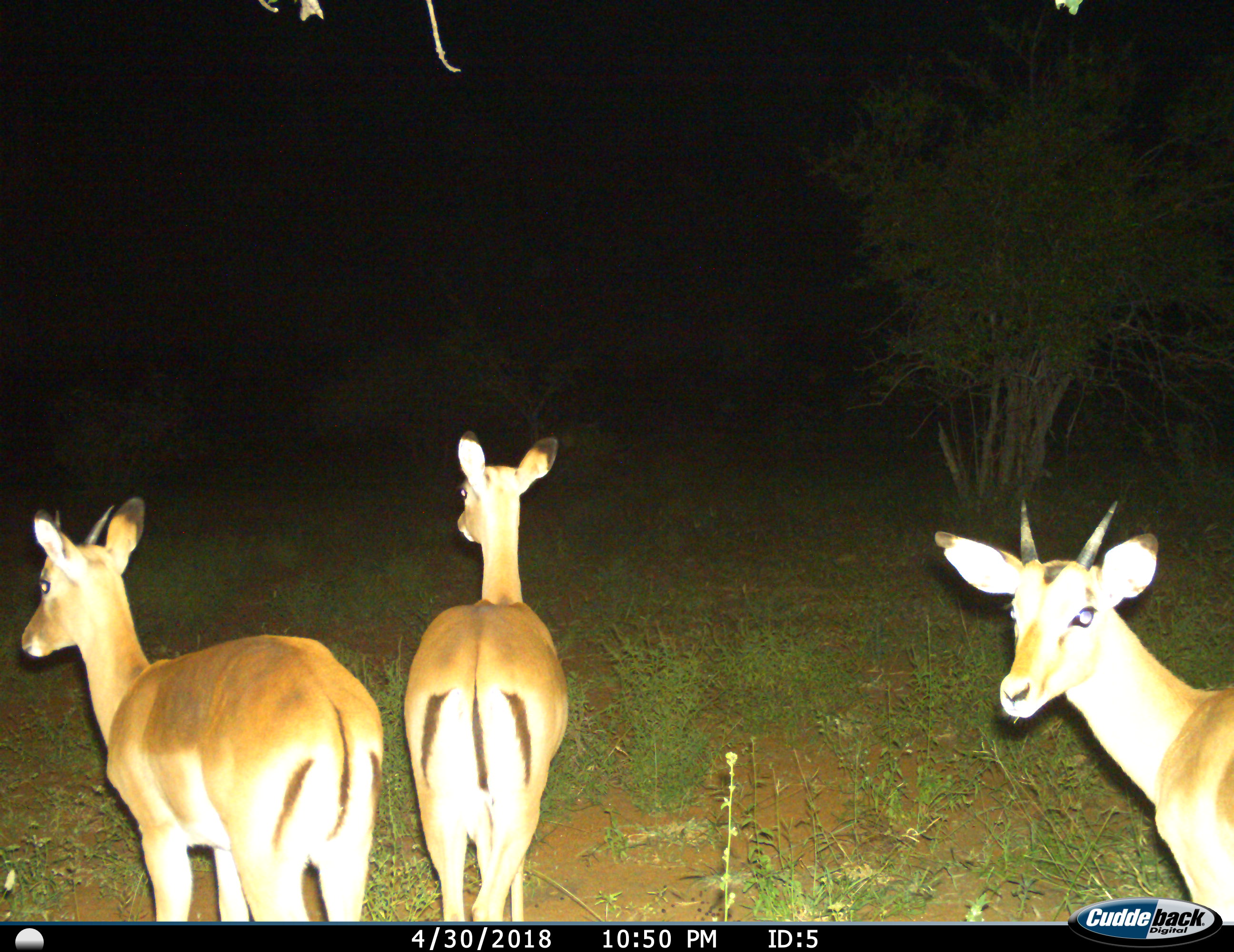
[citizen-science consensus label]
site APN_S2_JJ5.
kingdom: Animalia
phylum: Chordata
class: Mammalia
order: Artiodactyla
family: Bovidae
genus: Aepyceros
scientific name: Aepyceros melampus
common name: impala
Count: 3.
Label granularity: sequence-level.